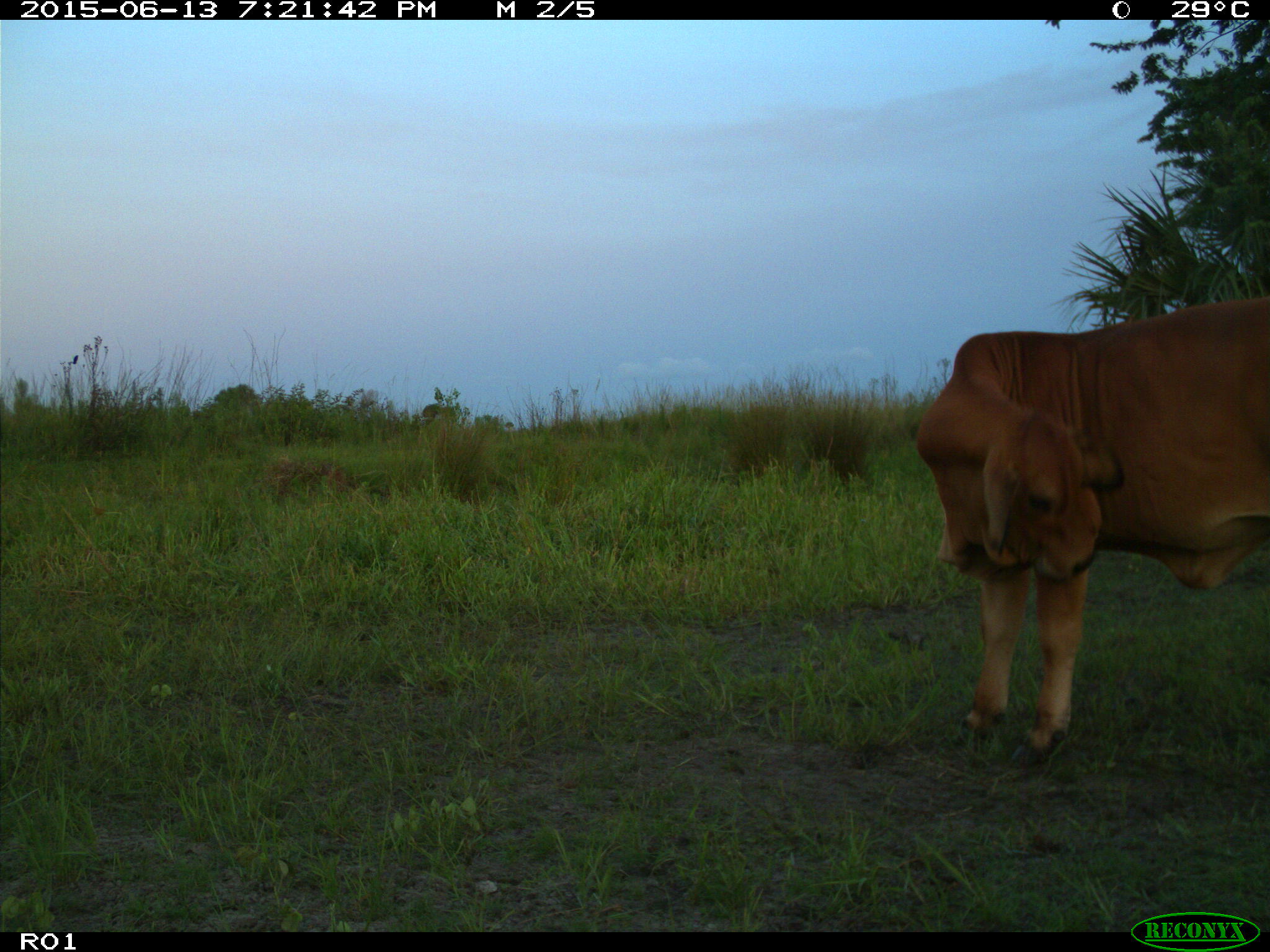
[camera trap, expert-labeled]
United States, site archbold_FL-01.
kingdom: Animalia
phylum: Chordata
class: Mammalia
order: Artiodactyla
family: Bovidae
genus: Bos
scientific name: Bos taurus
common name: domestic cow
Bos taurus (domestic cow).